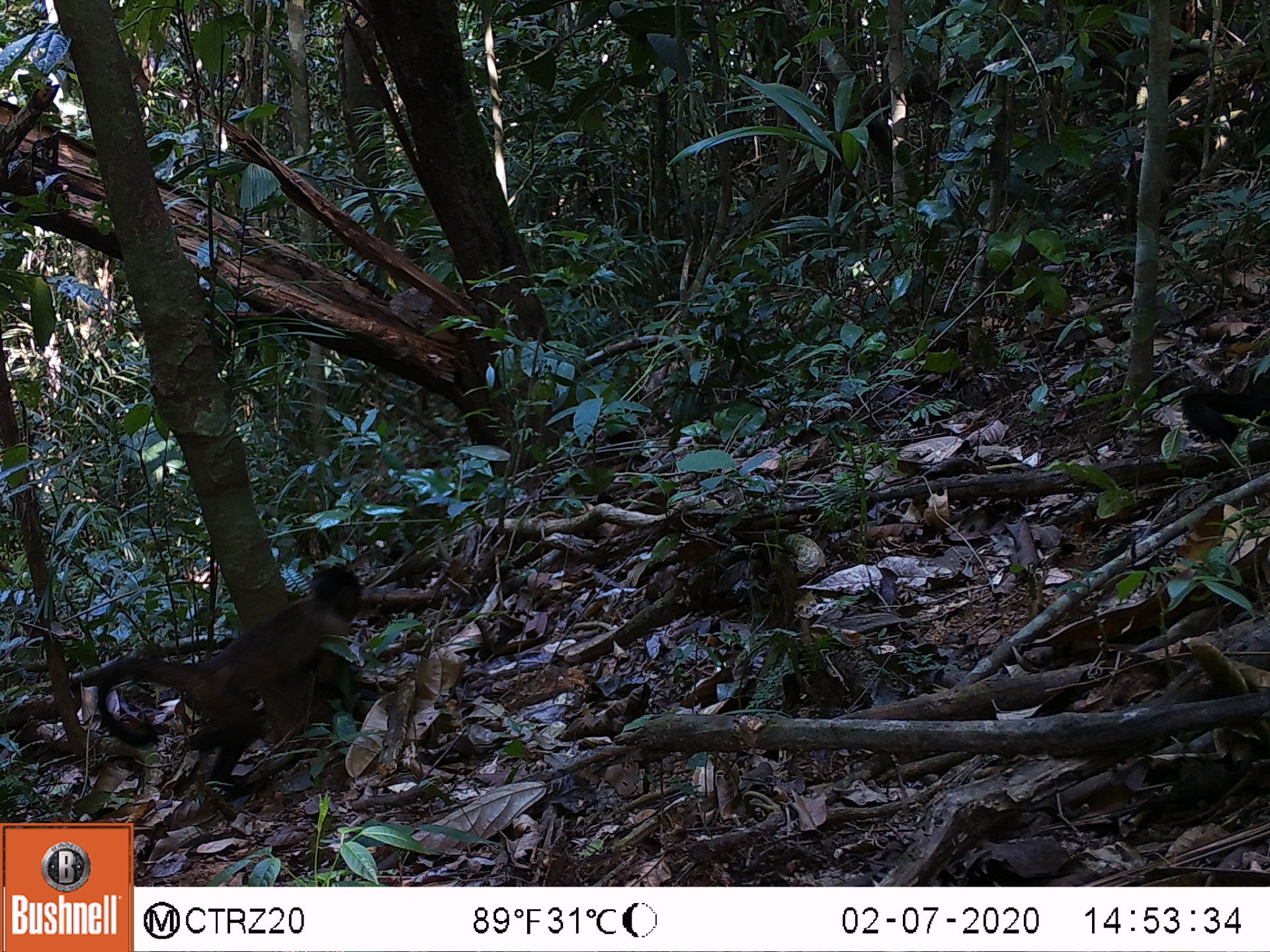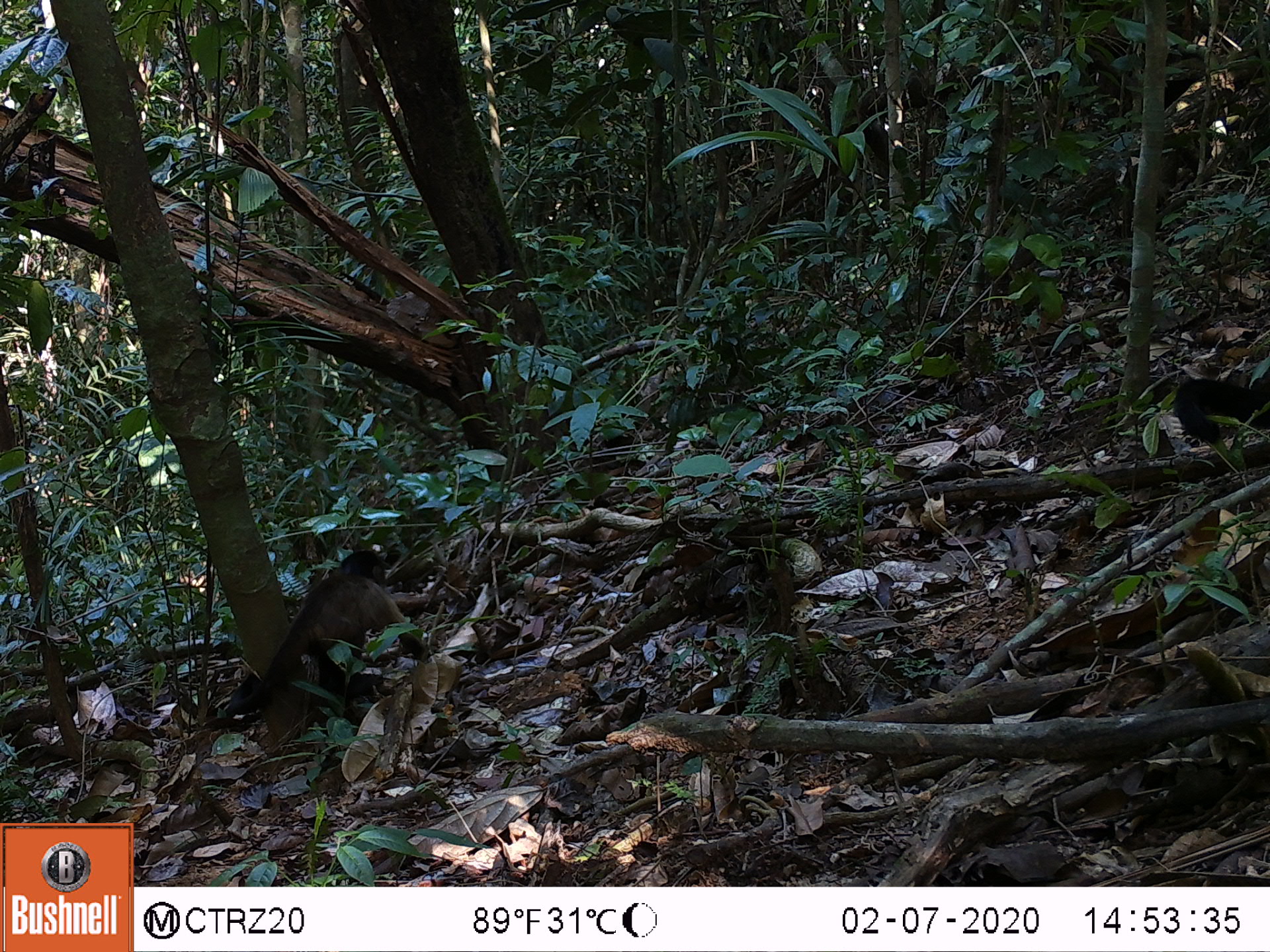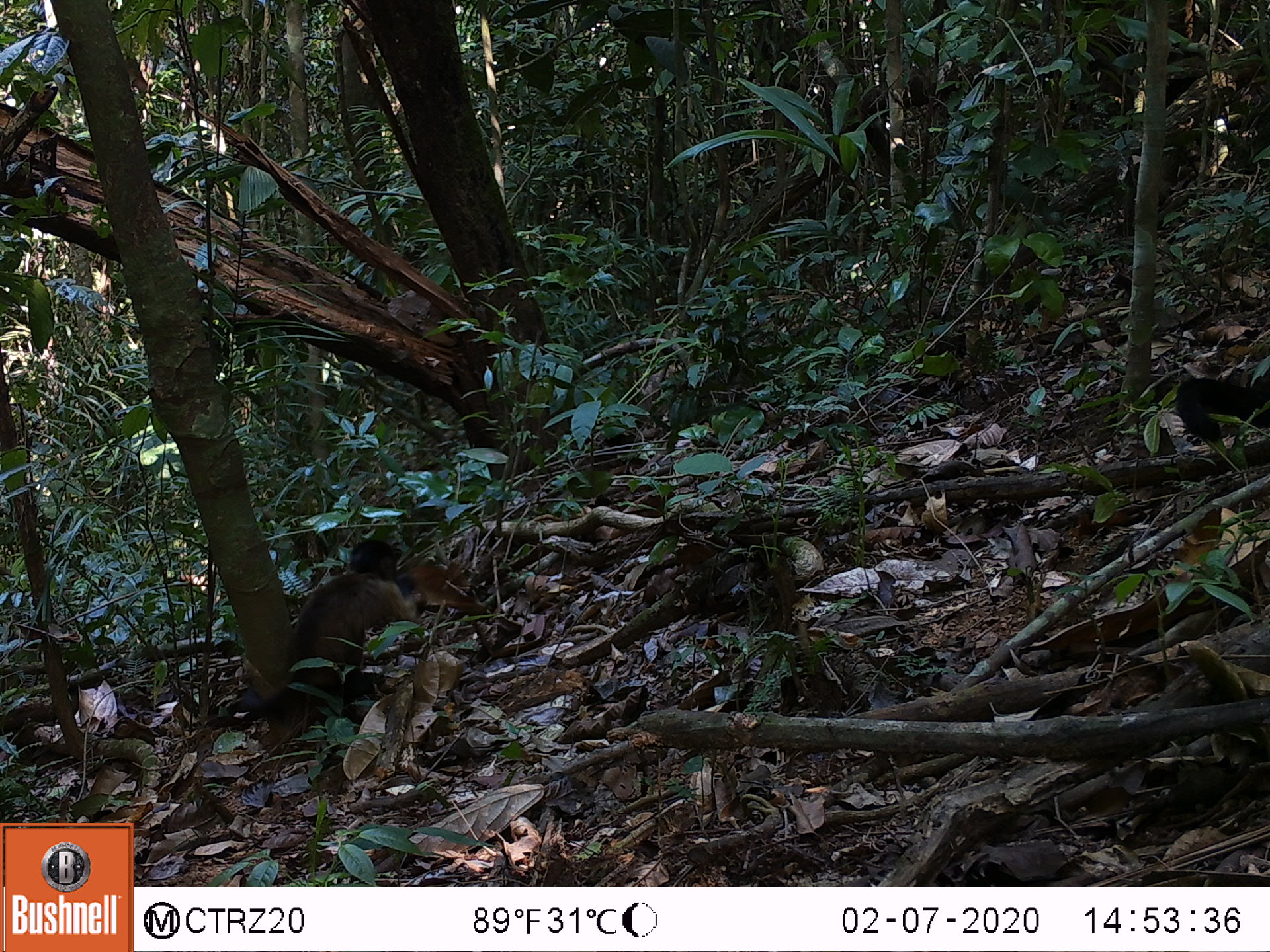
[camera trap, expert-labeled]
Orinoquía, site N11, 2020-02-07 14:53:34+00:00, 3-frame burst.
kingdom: Animalia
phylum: Chordata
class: Mammalia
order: Primates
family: Cebidae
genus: Sapajus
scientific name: Sapajus apella margaritae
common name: margarita island capuchin